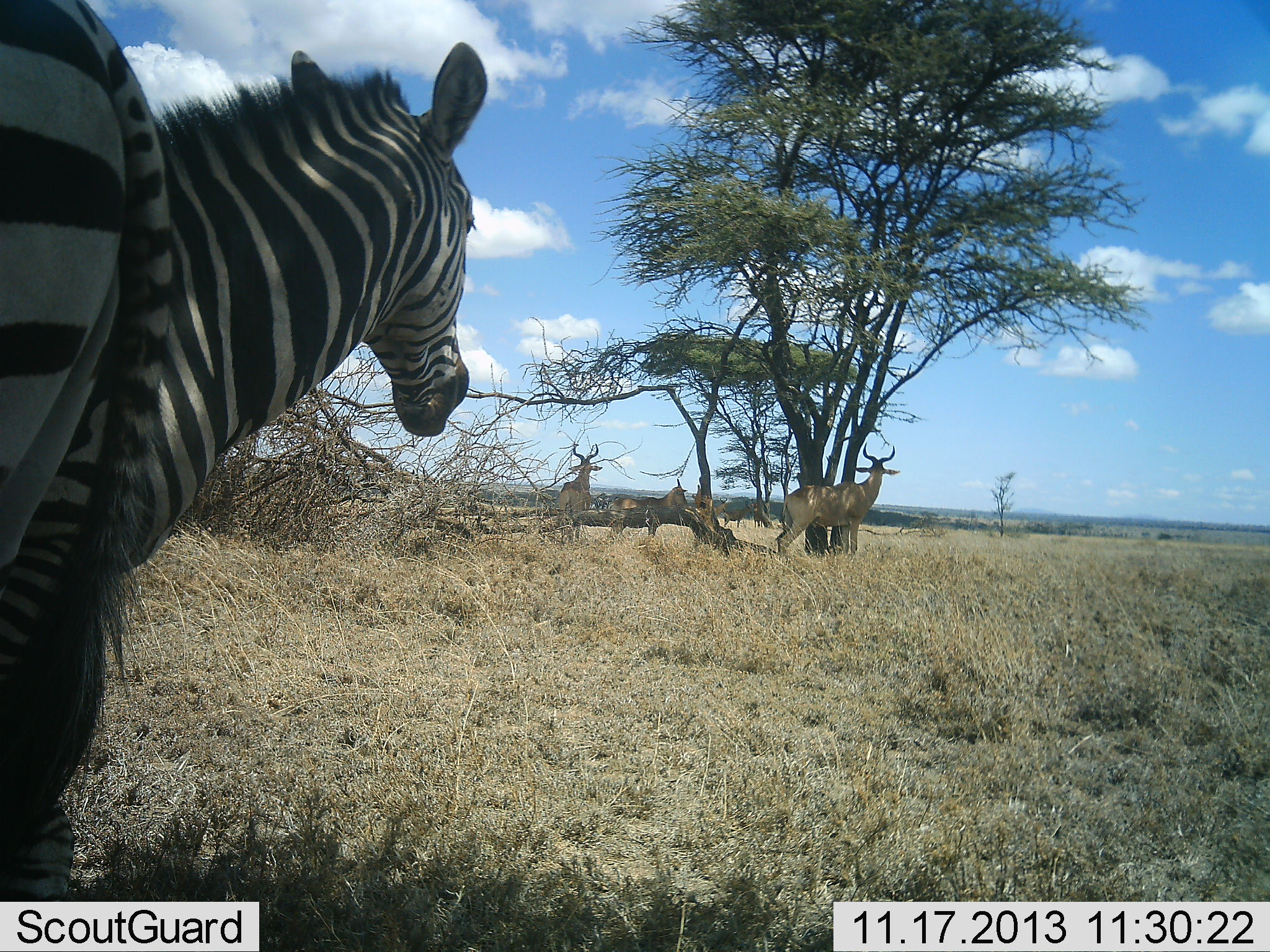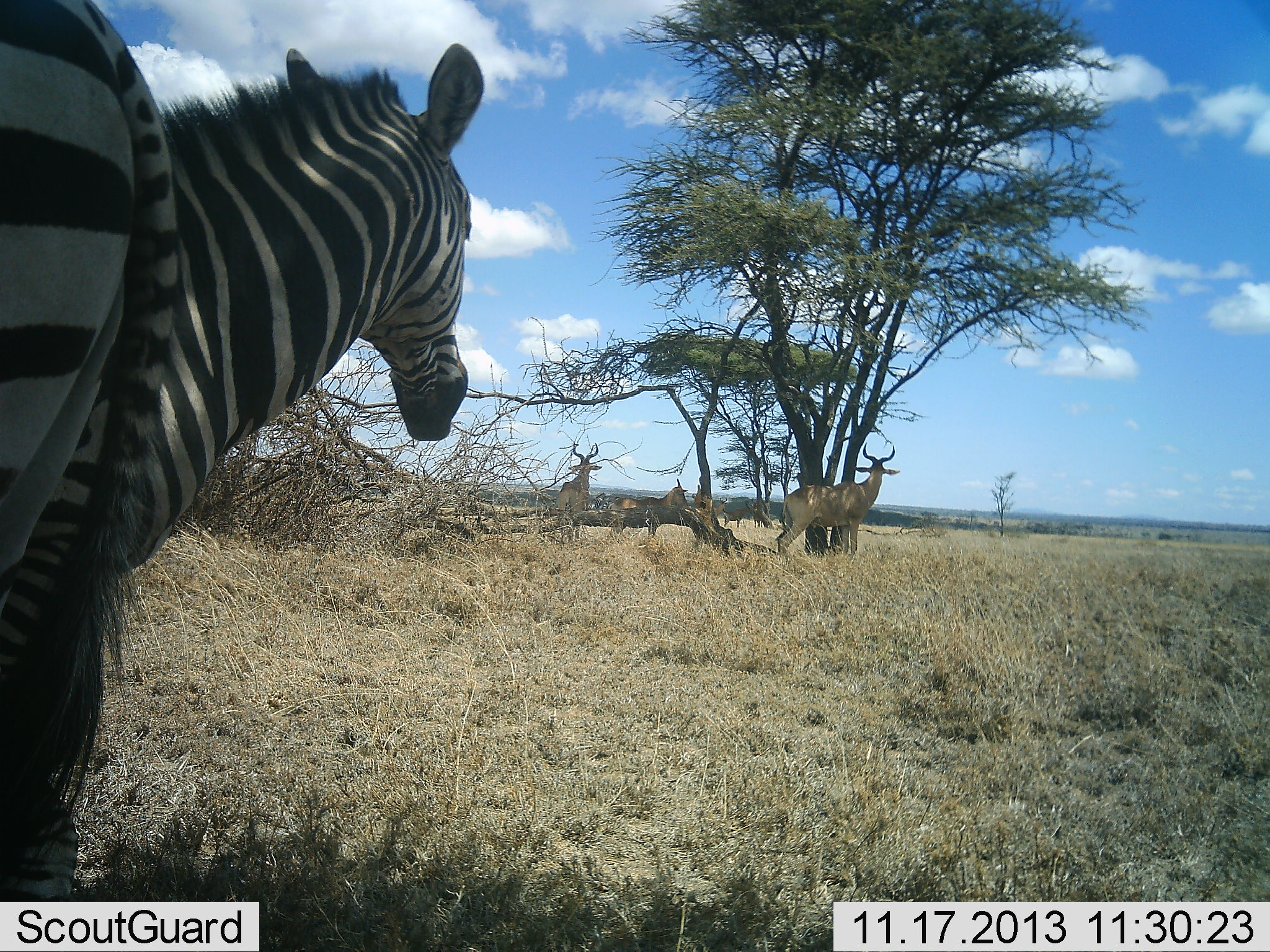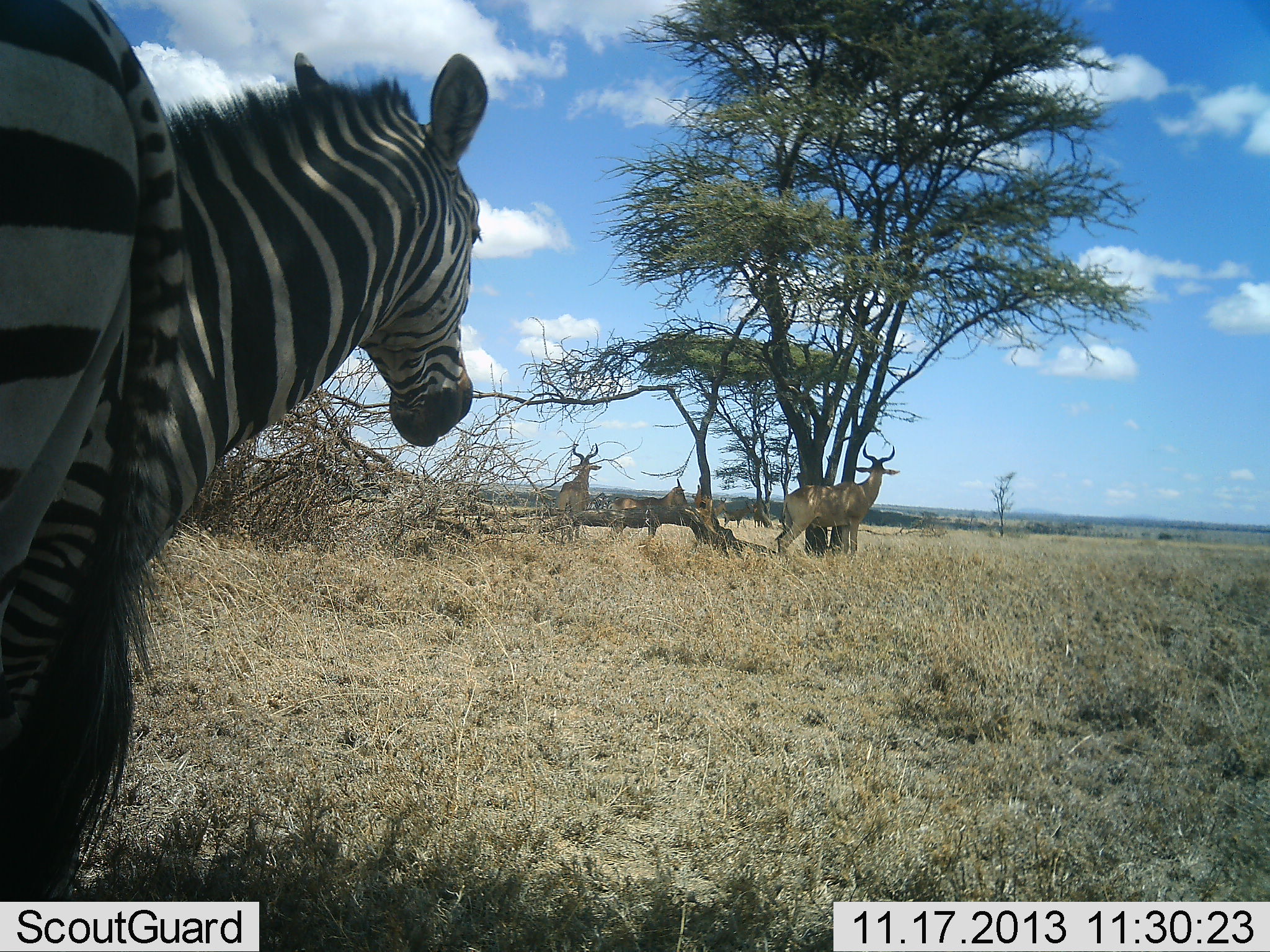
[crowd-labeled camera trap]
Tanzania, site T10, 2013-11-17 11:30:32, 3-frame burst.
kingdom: Animalia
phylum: Chordata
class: Mammalia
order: Artiodactyla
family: Bovidae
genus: Alcelaphus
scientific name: Alcelaphus buselaphus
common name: hartebeest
Hartebeest (Alcelaphus buselaphus), count 3. Behavior (volunteer vote fractions): standing 97%, resting 17%, moving 0%, interacting 6%. Young present (vote fraction): 3%. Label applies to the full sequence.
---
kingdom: Animalia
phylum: Chordata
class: Mammalia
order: Perissodactyla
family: Equidae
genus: Equus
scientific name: Equus quagga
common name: plains zebra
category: zebra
Zebra (plains zebra) (Equus quagga), count 2. Behavior (volunteer vote fractions): standing 100%, resting 3%, moving 0%, interacting 0%. Young present (vote fraction): 0%. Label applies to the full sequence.